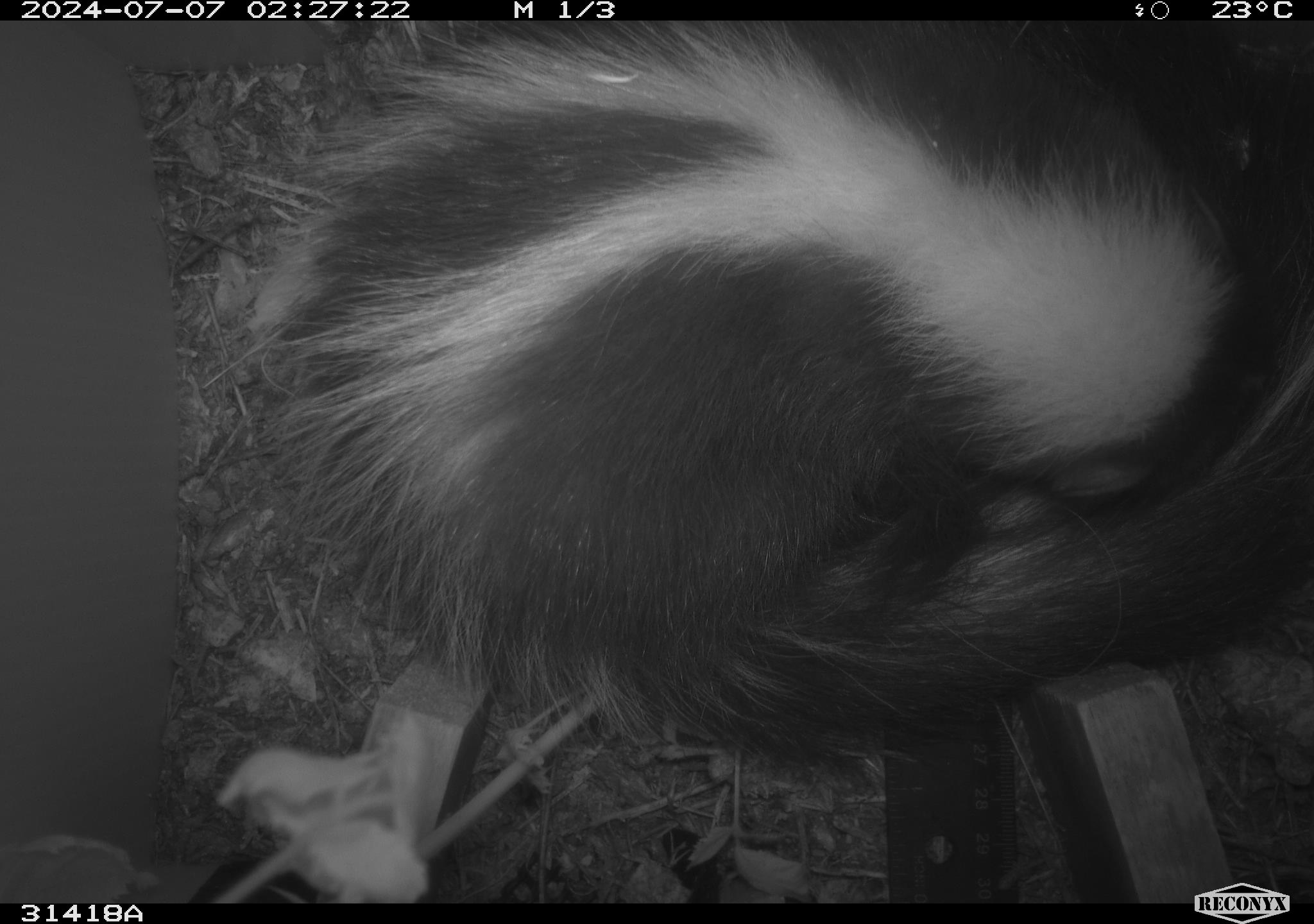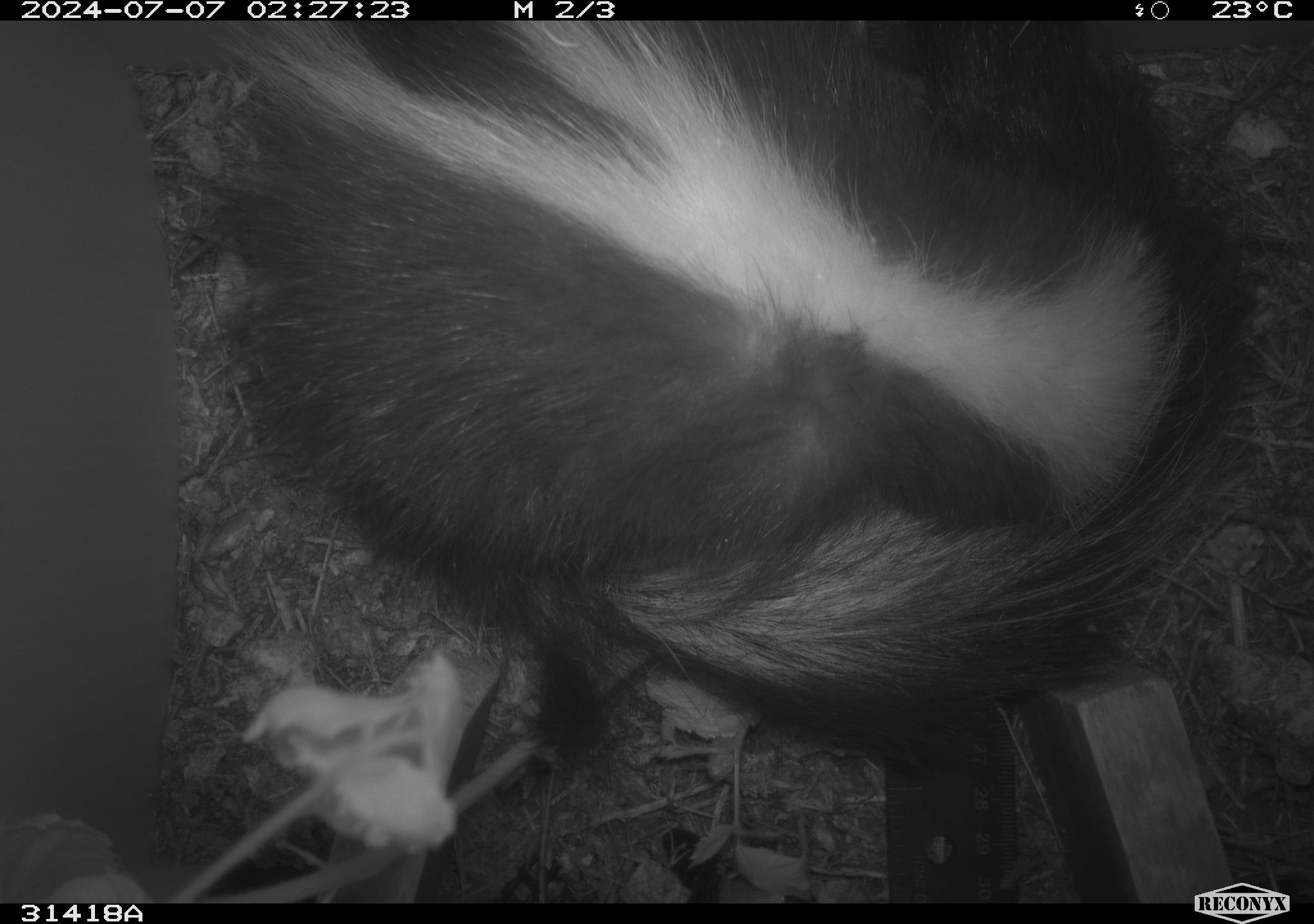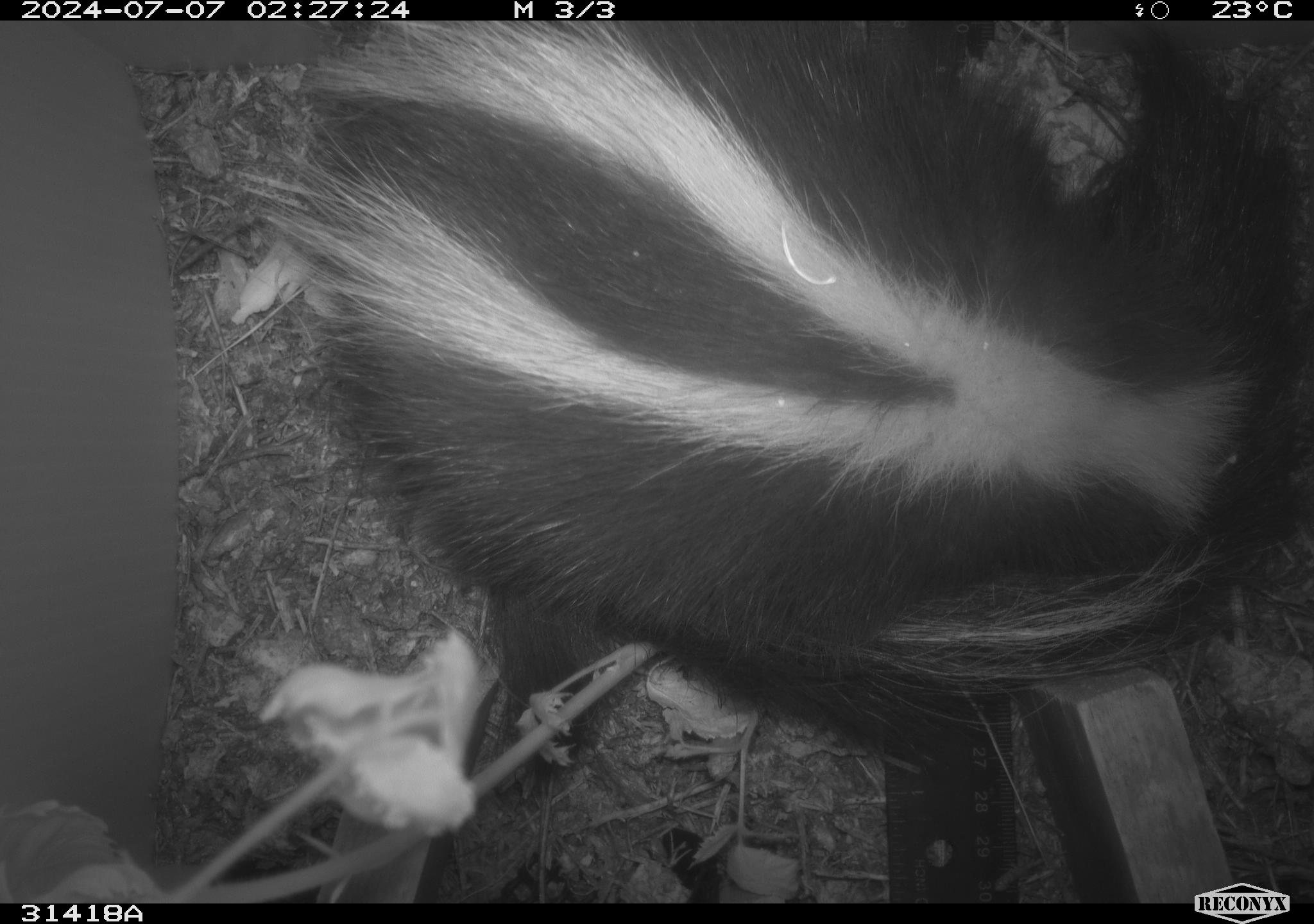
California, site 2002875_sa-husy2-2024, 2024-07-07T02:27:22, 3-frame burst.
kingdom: Animalia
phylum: Chordata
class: Mammalia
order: Carnivora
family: Mephitidae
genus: Mephitis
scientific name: Mephitis mephitis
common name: striped skunk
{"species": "striped skunk (Mephitis mephitis)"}